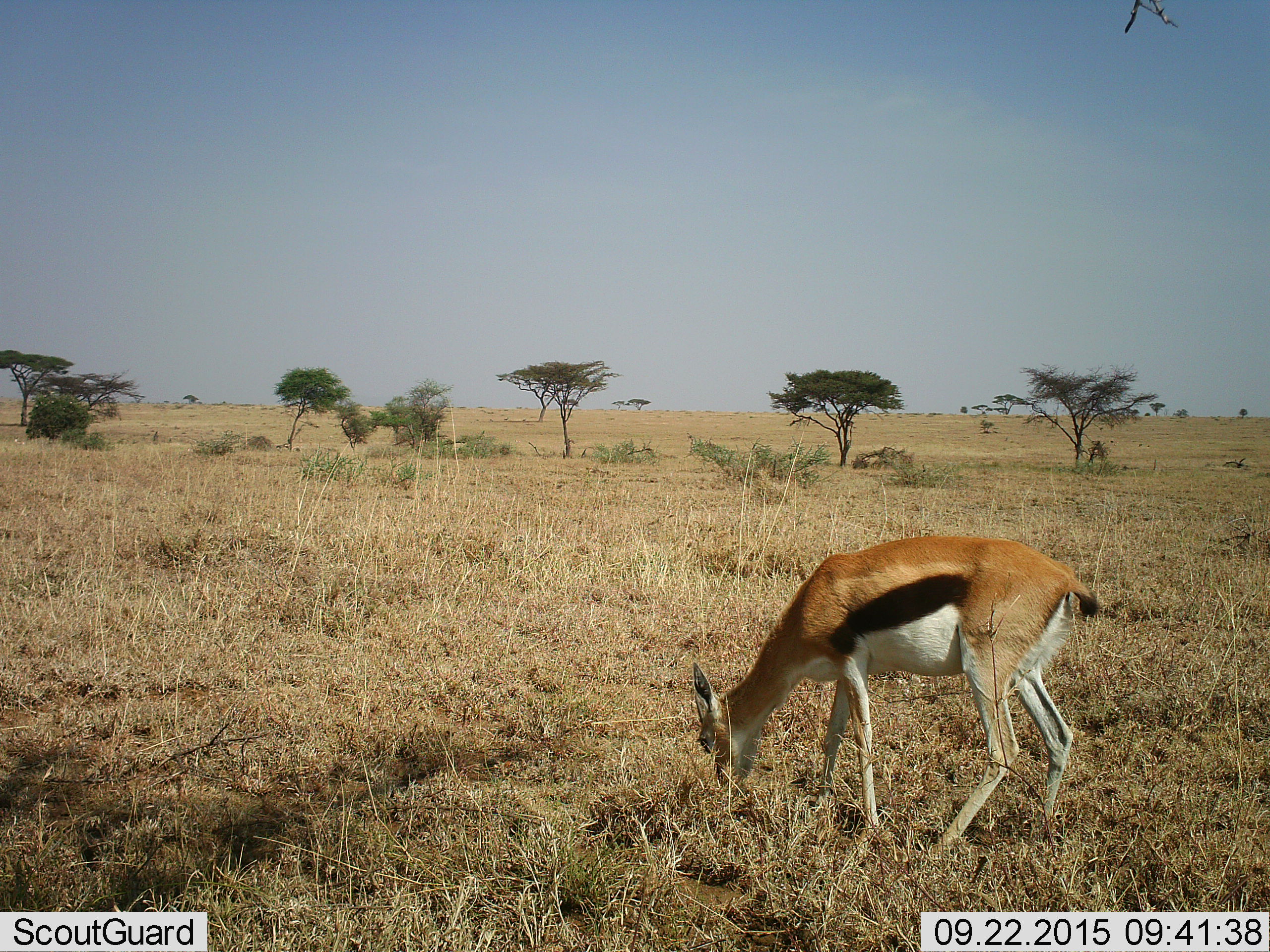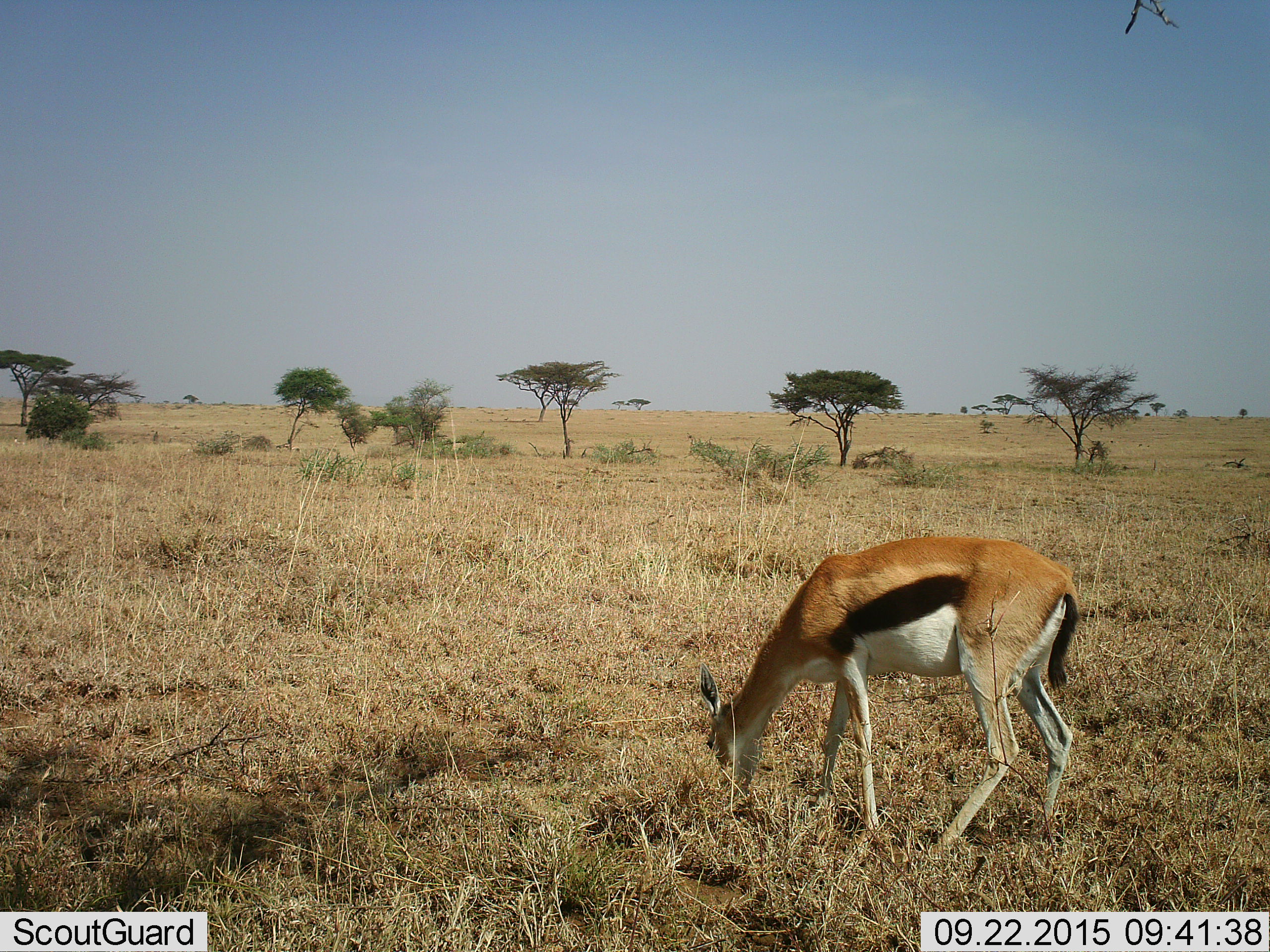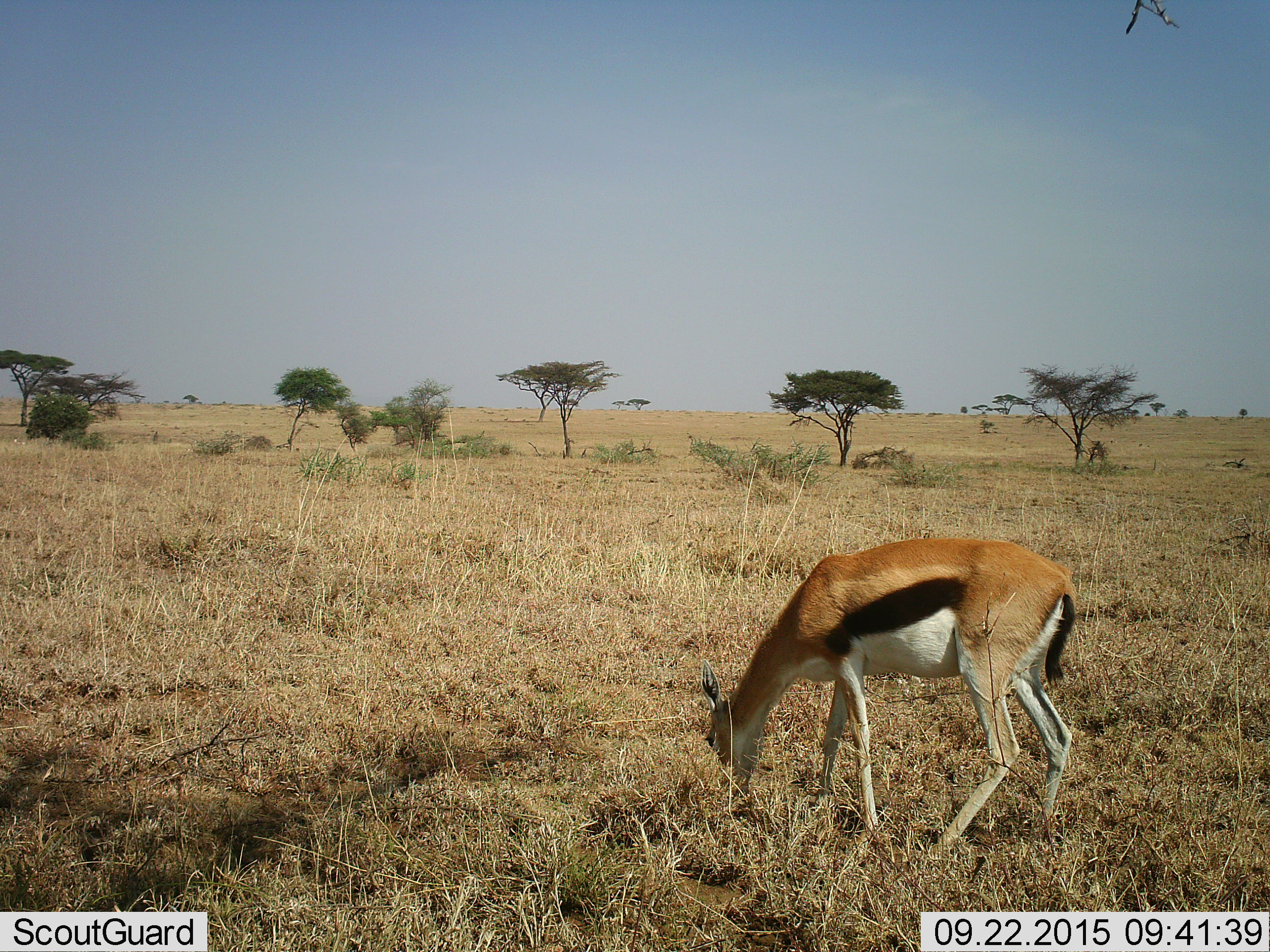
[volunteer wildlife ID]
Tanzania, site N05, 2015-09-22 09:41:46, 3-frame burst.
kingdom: Animalia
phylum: Chordata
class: Mammalia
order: Artiodactyla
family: Bovidae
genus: Eudorcas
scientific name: Eudorcas thomsonii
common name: thomson's gazelle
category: gazellethomsons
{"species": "gazellethomsons (thomson's gazelle) (Eudorcas thomsonii)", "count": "1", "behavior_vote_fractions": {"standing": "17%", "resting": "17%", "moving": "0%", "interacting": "0%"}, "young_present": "0%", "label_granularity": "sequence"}